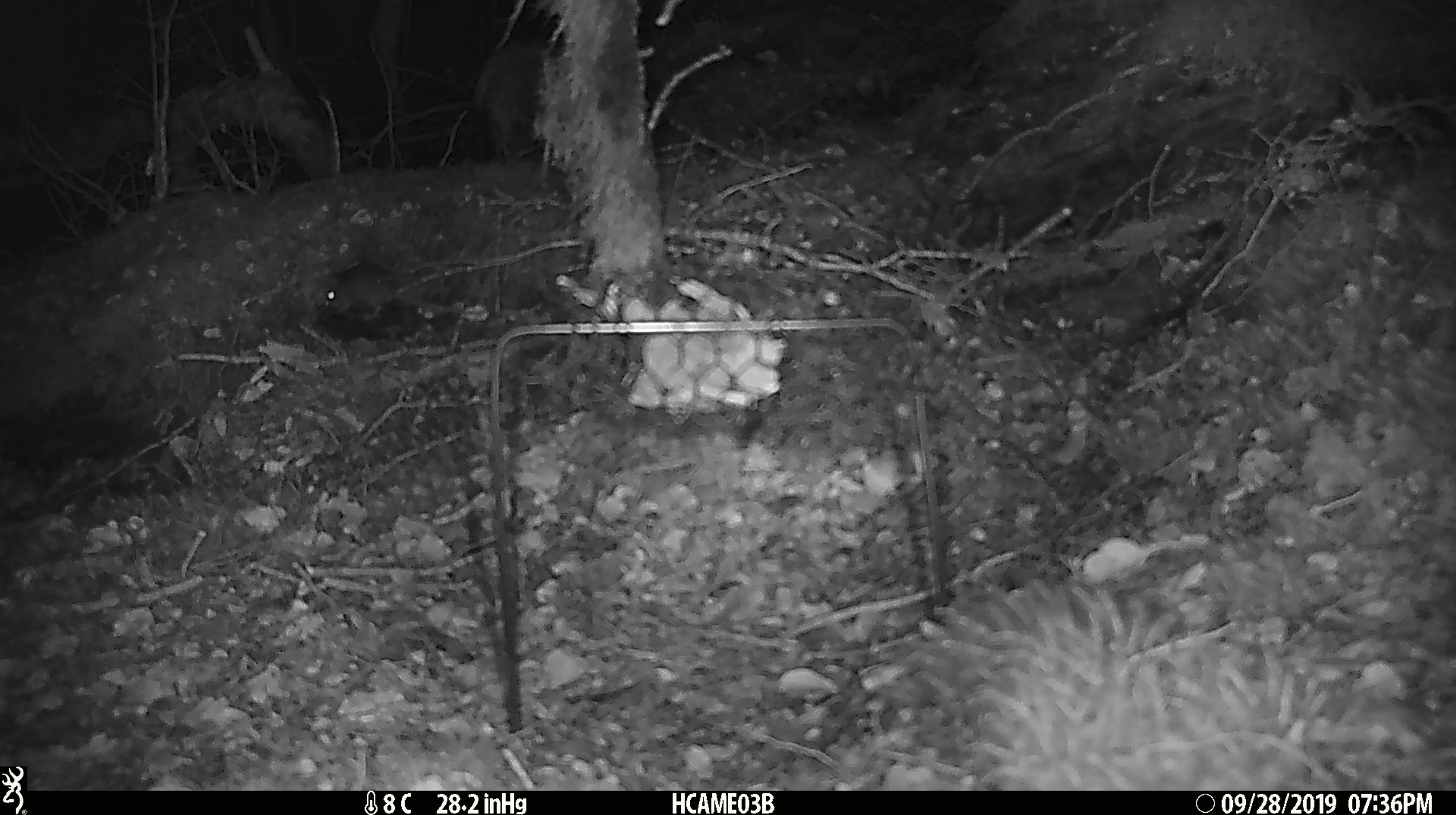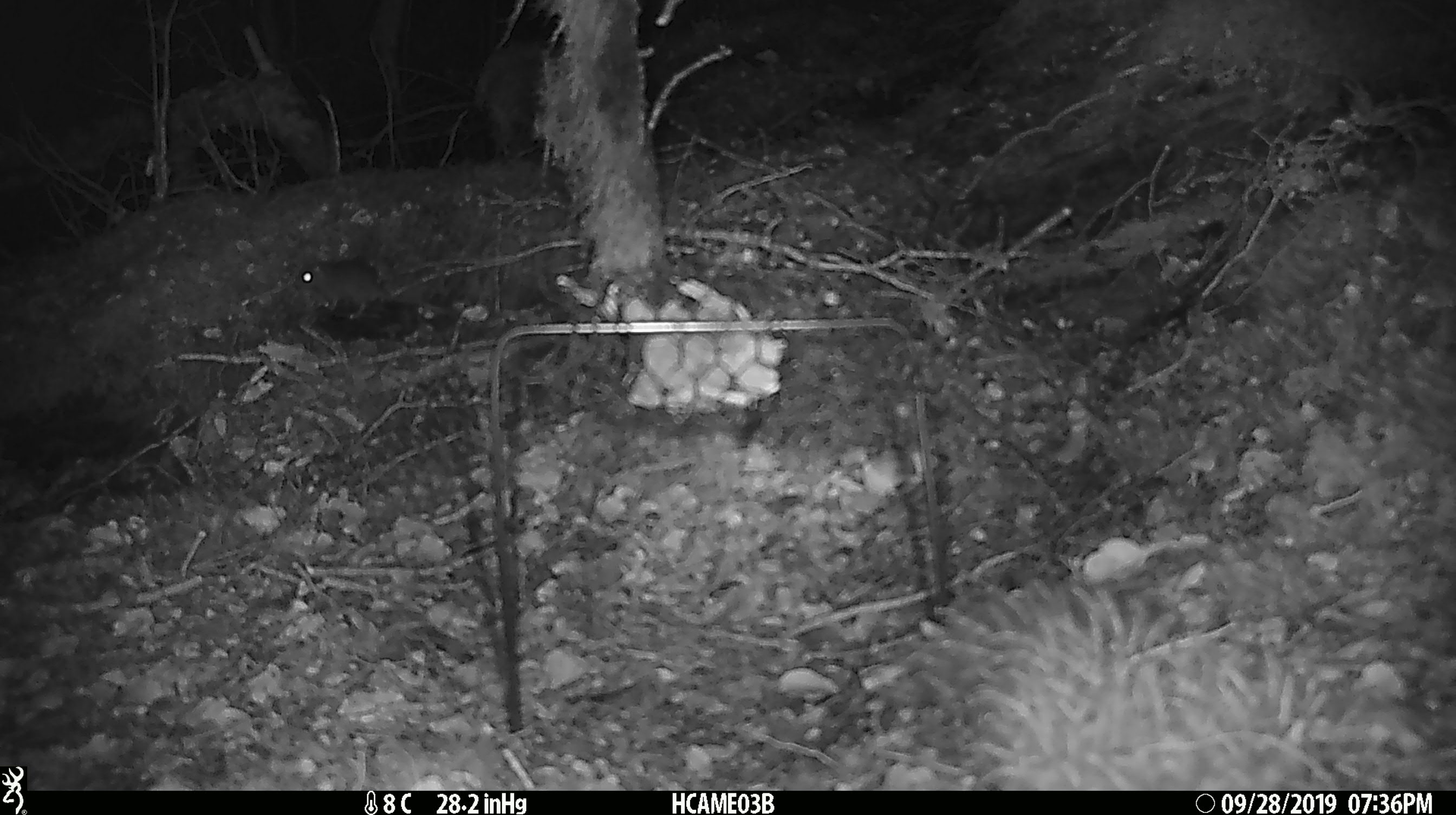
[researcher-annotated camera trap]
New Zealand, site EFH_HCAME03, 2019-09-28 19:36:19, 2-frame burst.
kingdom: Animalia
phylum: Chordata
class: Mammalia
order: Rodentia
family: Muridae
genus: Mus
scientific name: Mus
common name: mouse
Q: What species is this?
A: Mouse (Mus).